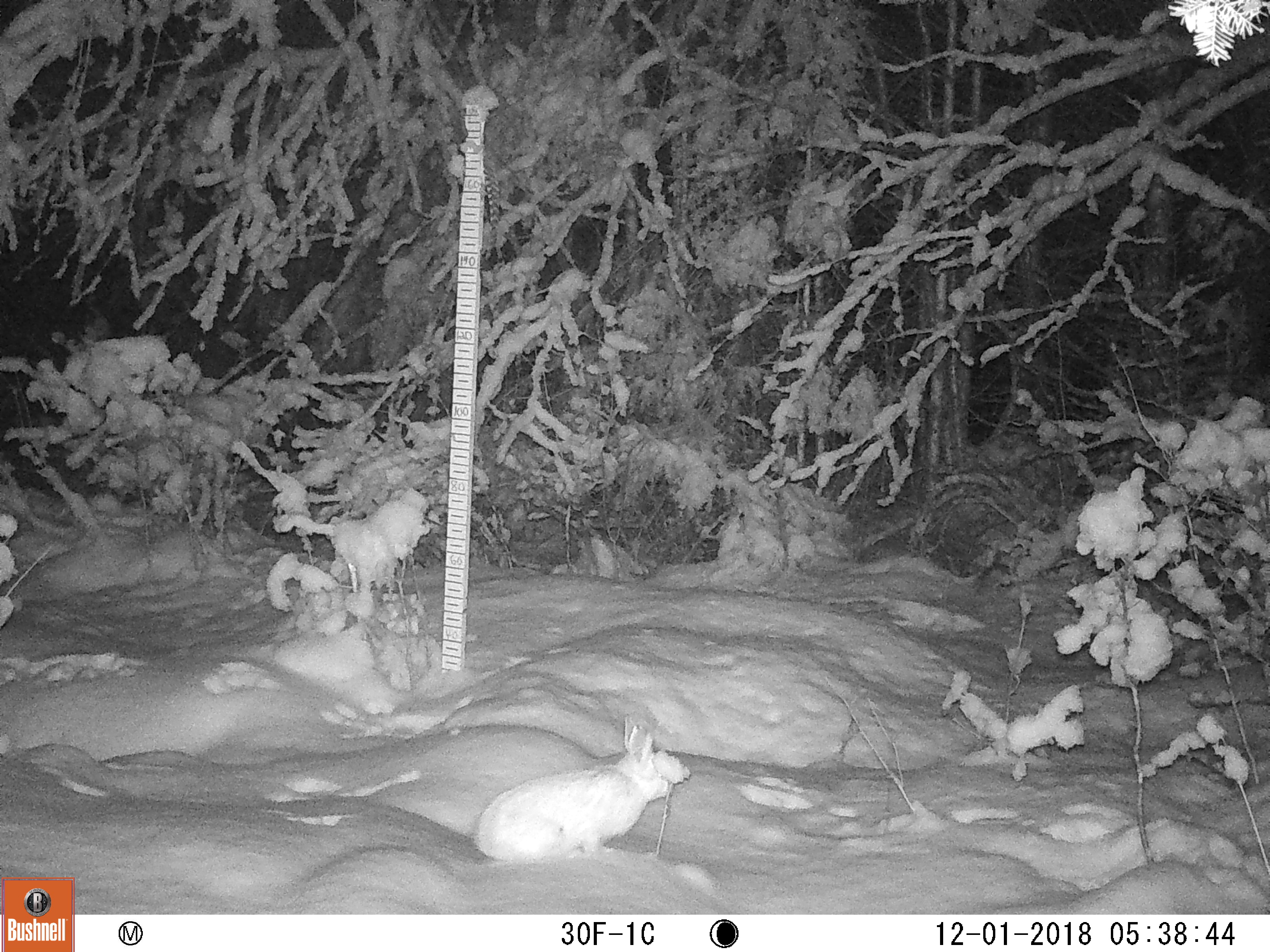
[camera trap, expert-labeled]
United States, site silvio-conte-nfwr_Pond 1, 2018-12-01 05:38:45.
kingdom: Animalia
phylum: Chordata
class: Mammalia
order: Lagomorpha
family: Leporidae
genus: Lepus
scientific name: Lepus americanus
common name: snowshoe hare